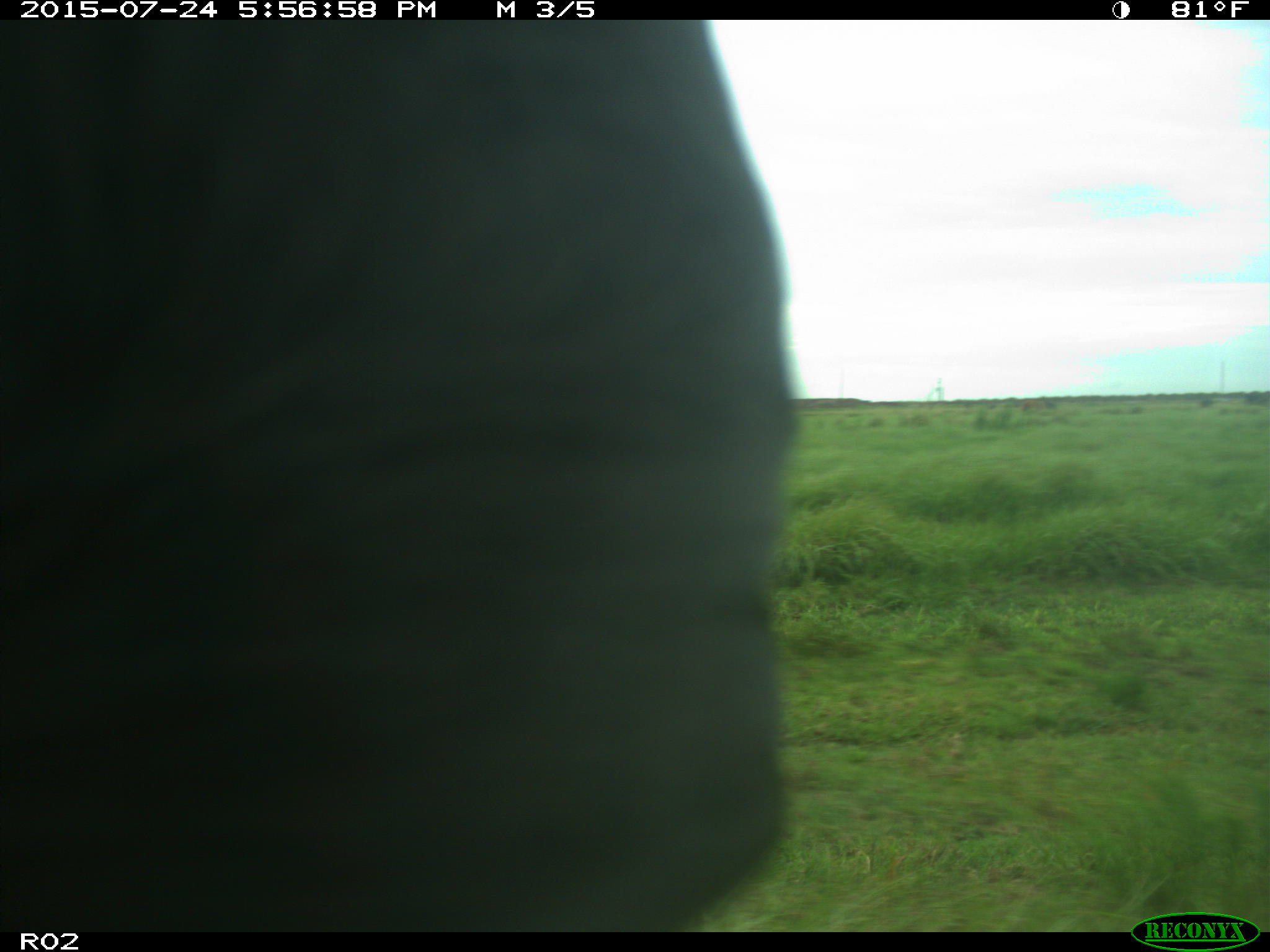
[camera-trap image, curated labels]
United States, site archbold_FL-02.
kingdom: Animalia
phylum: Chordata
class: Mammalia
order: Artiodactyla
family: Bovidae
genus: Bos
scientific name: Bos taurus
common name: domestic cow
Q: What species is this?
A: Bos taurus (domestic cow).